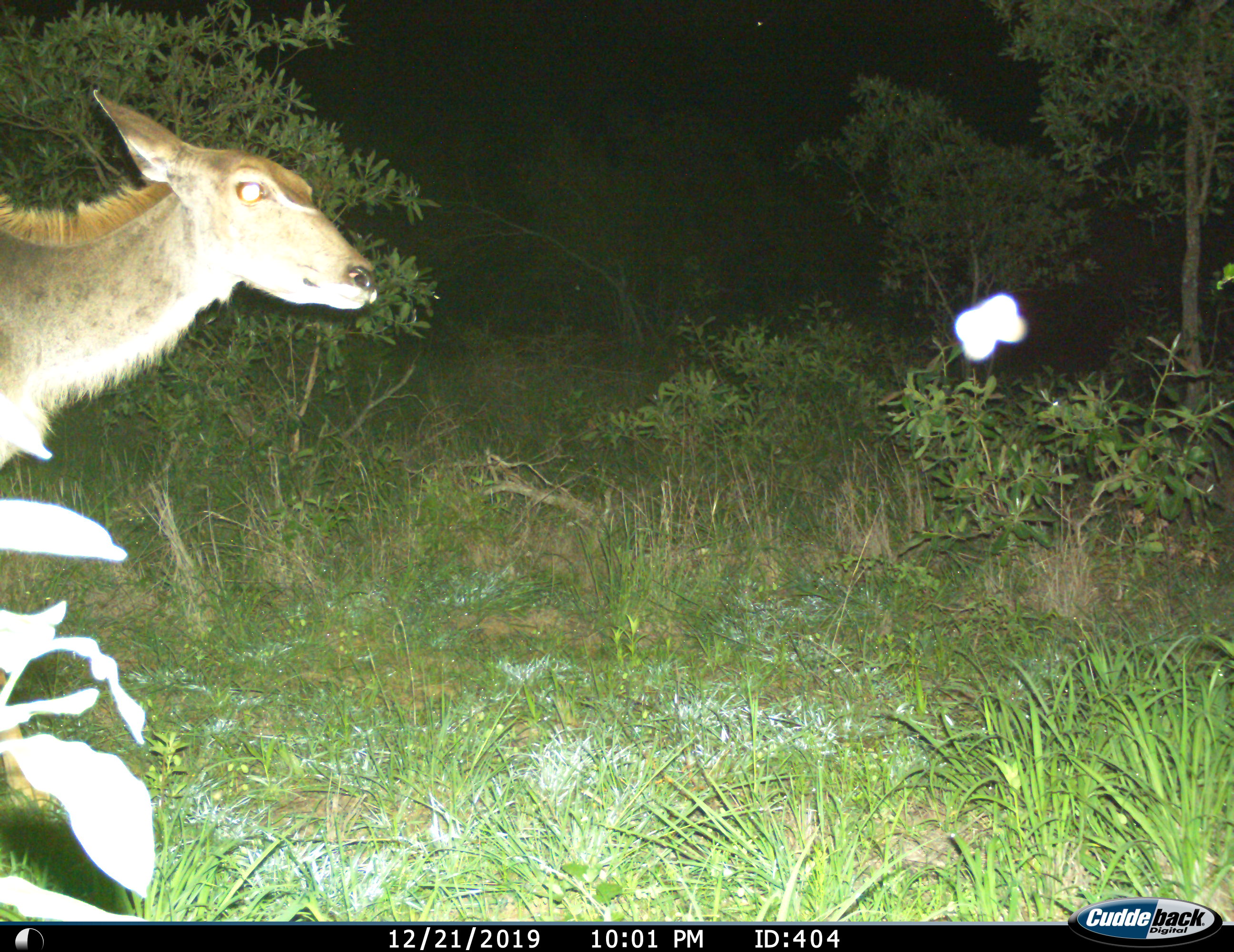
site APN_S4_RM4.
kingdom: Animalia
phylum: Chordata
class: Mammalia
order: Artiodactyla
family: Bovidae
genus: Tragelaphus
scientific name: Tragelaphus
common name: kudu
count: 1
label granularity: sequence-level